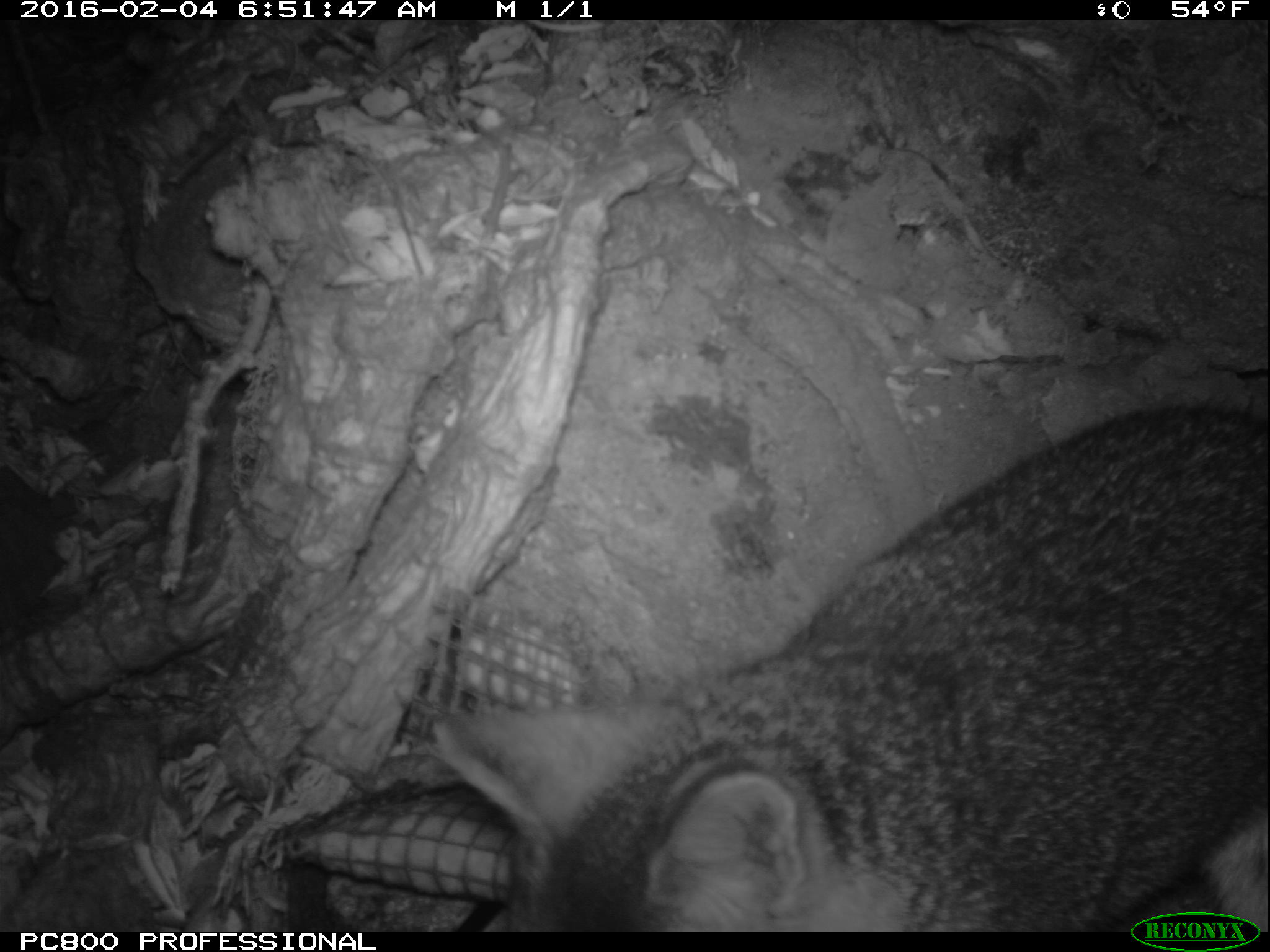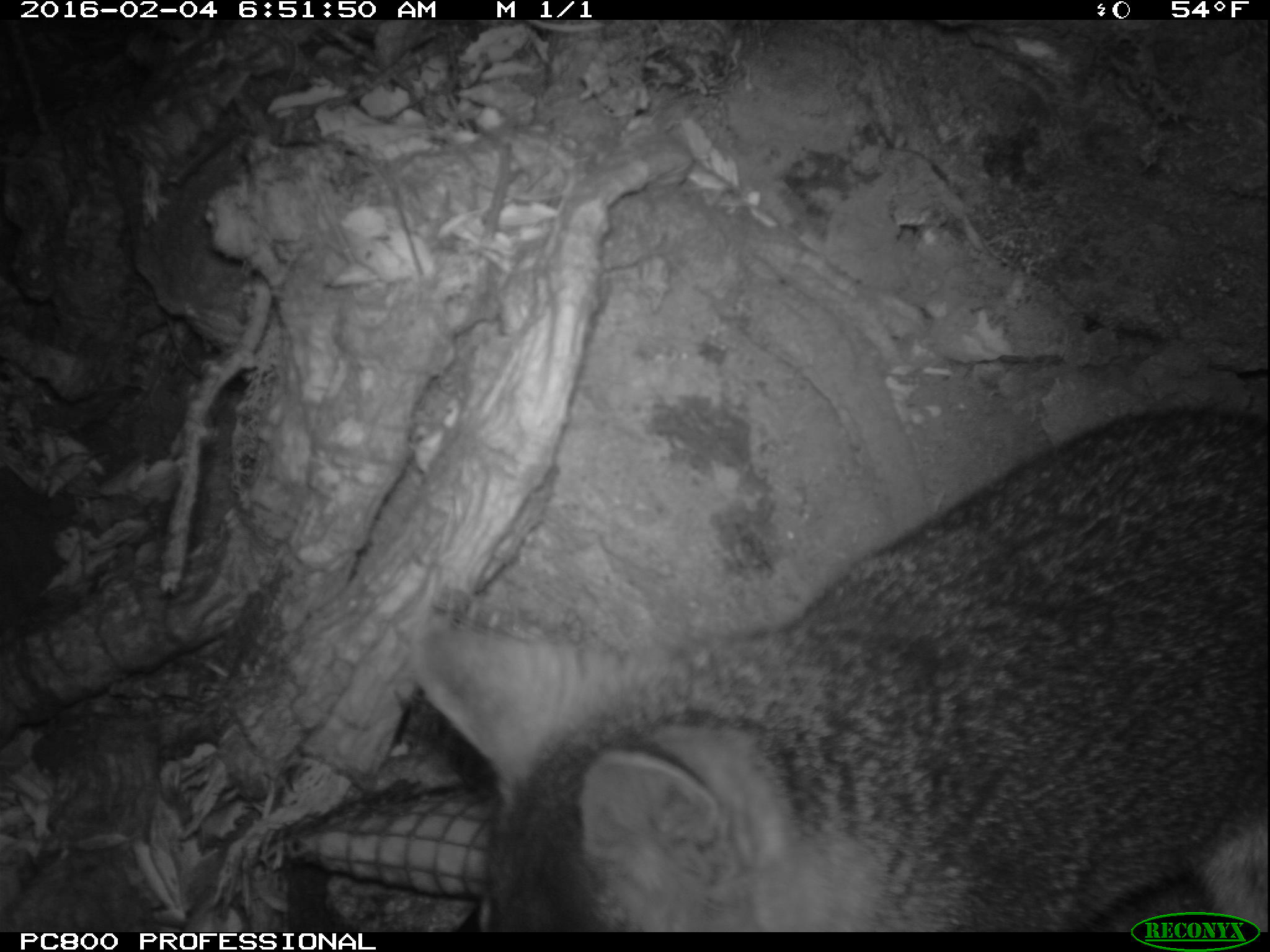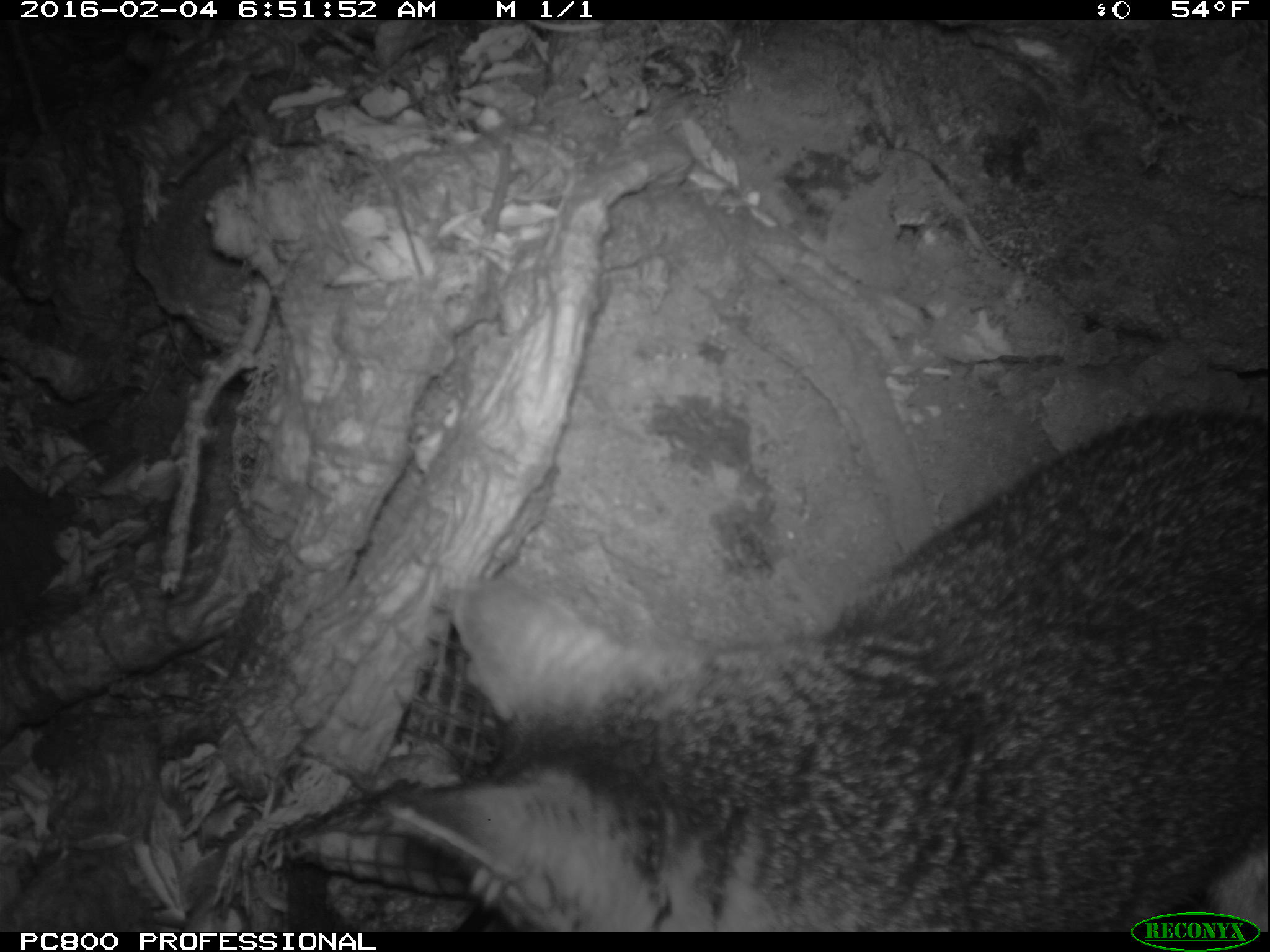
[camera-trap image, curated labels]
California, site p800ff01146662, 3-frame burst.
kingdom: Animalia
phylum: Chordata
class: Mammalia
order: Carnivora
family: Canidae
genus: Urocyon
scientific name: Urocyon littoralis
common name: island fox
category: fox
Fox (island fox) (Urocyon littoralis).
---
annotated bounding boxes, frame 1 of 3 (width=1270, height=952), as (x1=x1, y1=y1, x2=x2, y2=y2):
fox: (x1=429, y1=405, x2=1268, y2=932)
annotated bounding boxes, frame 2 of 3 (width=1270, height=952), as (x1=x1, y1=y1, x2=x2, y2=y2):
fox: (x1=409, y1=403, x2=1268, y2=932)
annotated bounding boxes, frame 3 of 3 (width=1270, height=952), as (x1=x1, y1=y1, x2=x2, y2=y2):
fox: (x1=376, y1=407, x2=1269, y2=933)